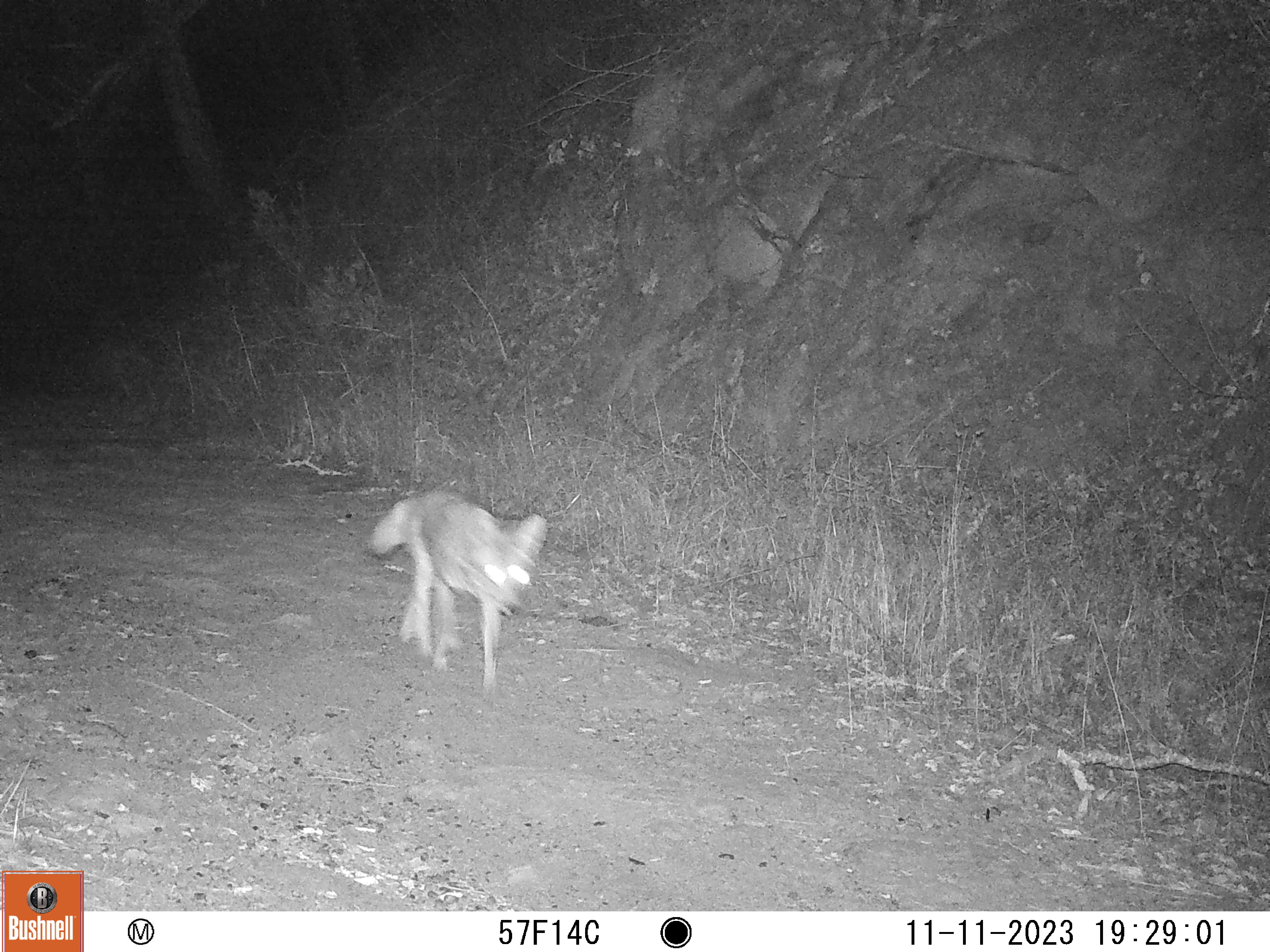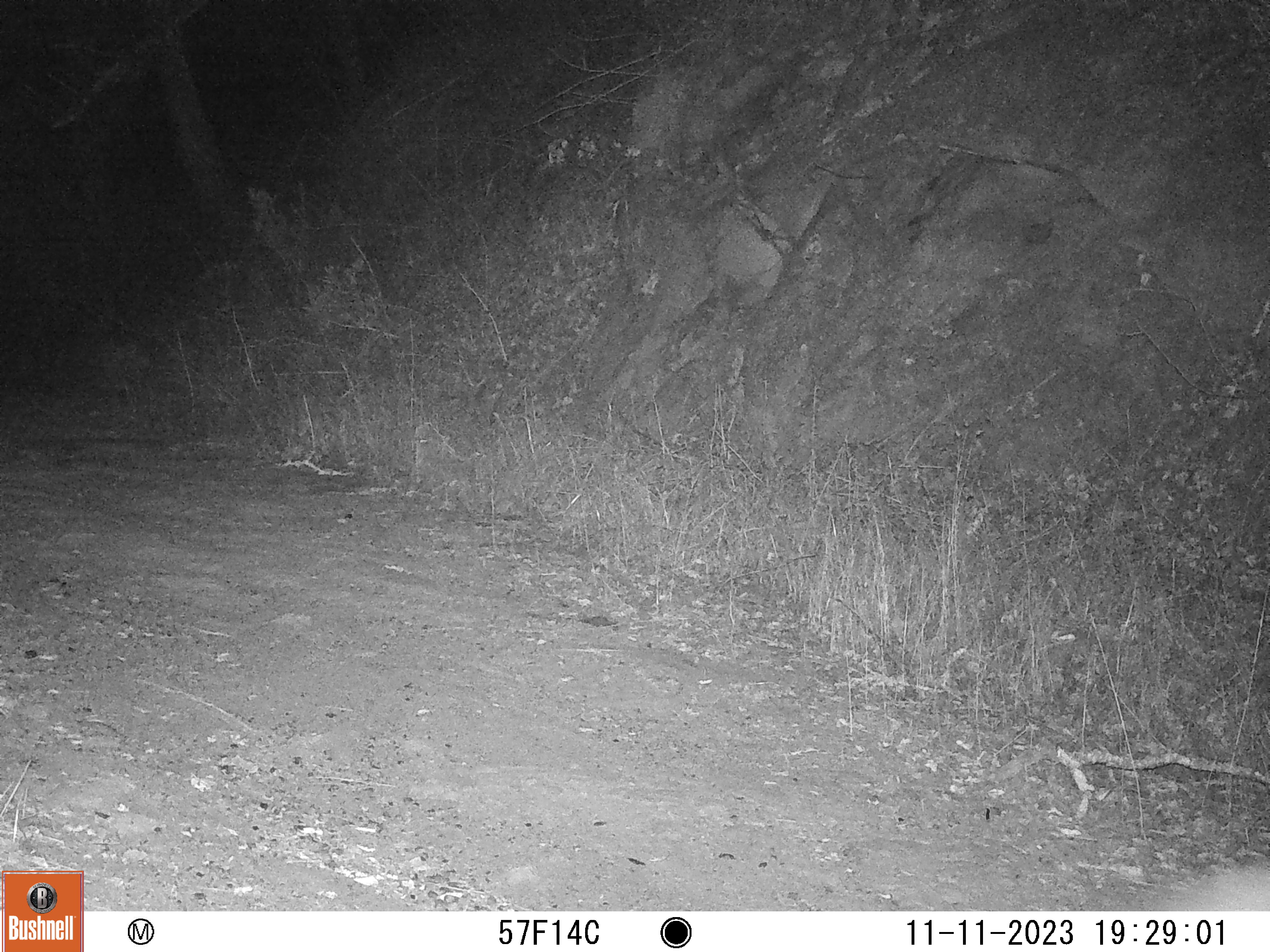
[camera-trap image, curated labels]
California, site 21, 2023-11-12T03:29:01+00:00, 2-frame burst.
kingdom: Animalia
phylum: Chordata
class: Mammalia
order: Carnivora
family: Canidae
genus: Canis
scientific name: Canis latrans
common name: coyote